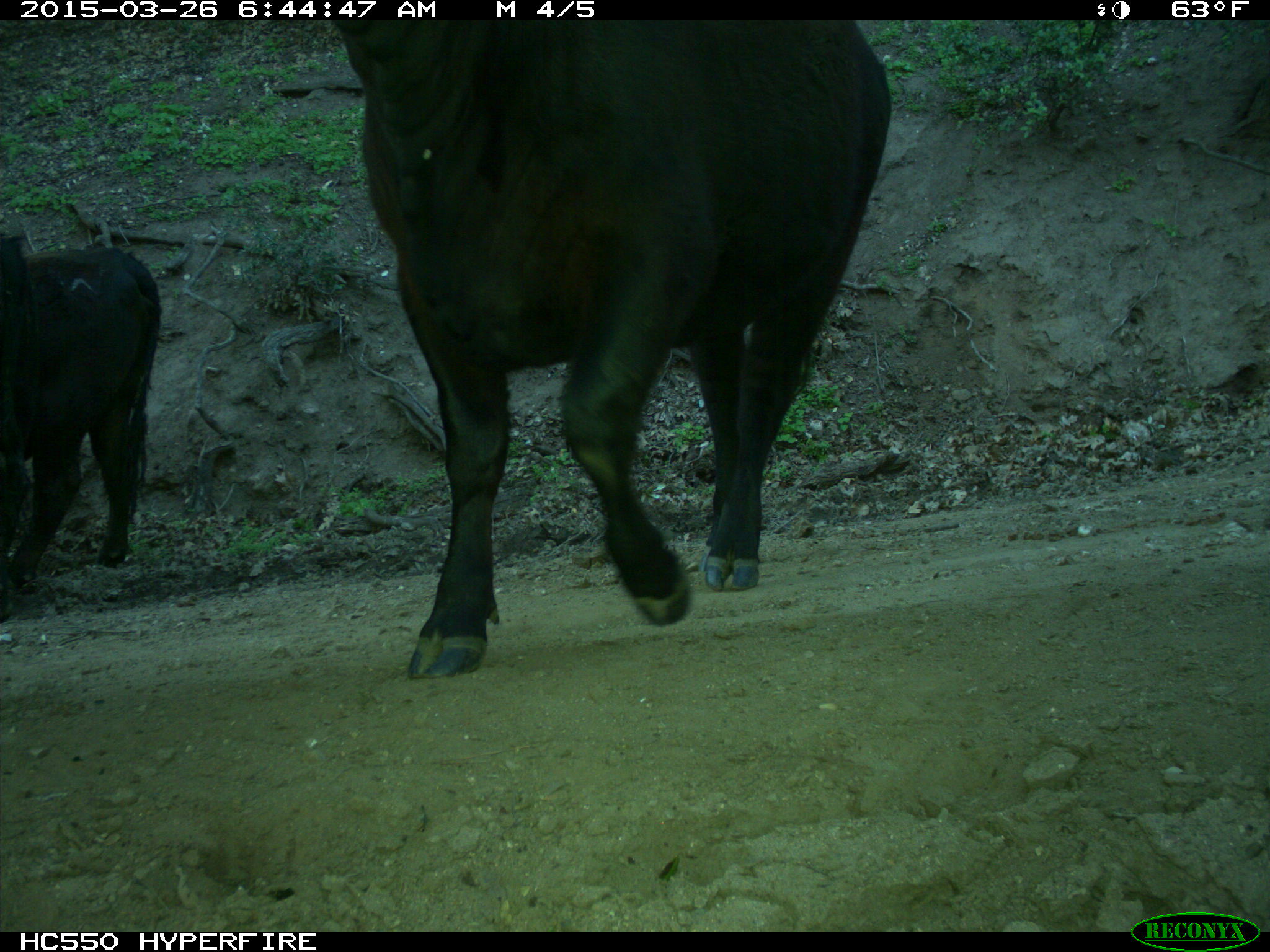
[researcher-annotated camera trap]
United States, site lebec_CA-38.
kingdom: Animalia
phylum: Chordata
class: Mammalia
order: Artiodactyla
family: Bovidae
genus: Bos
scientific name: Bos taurus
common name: domestic cow